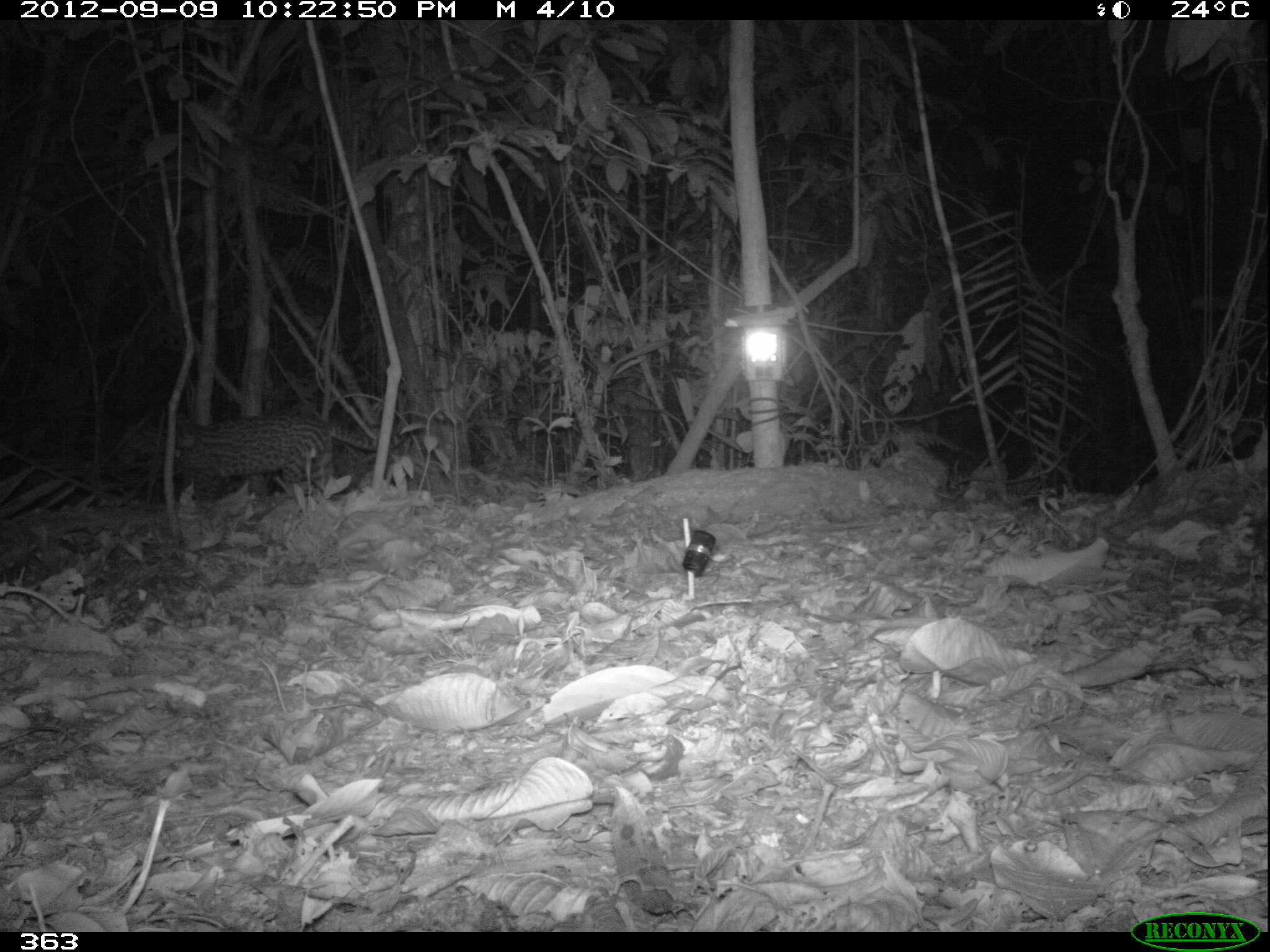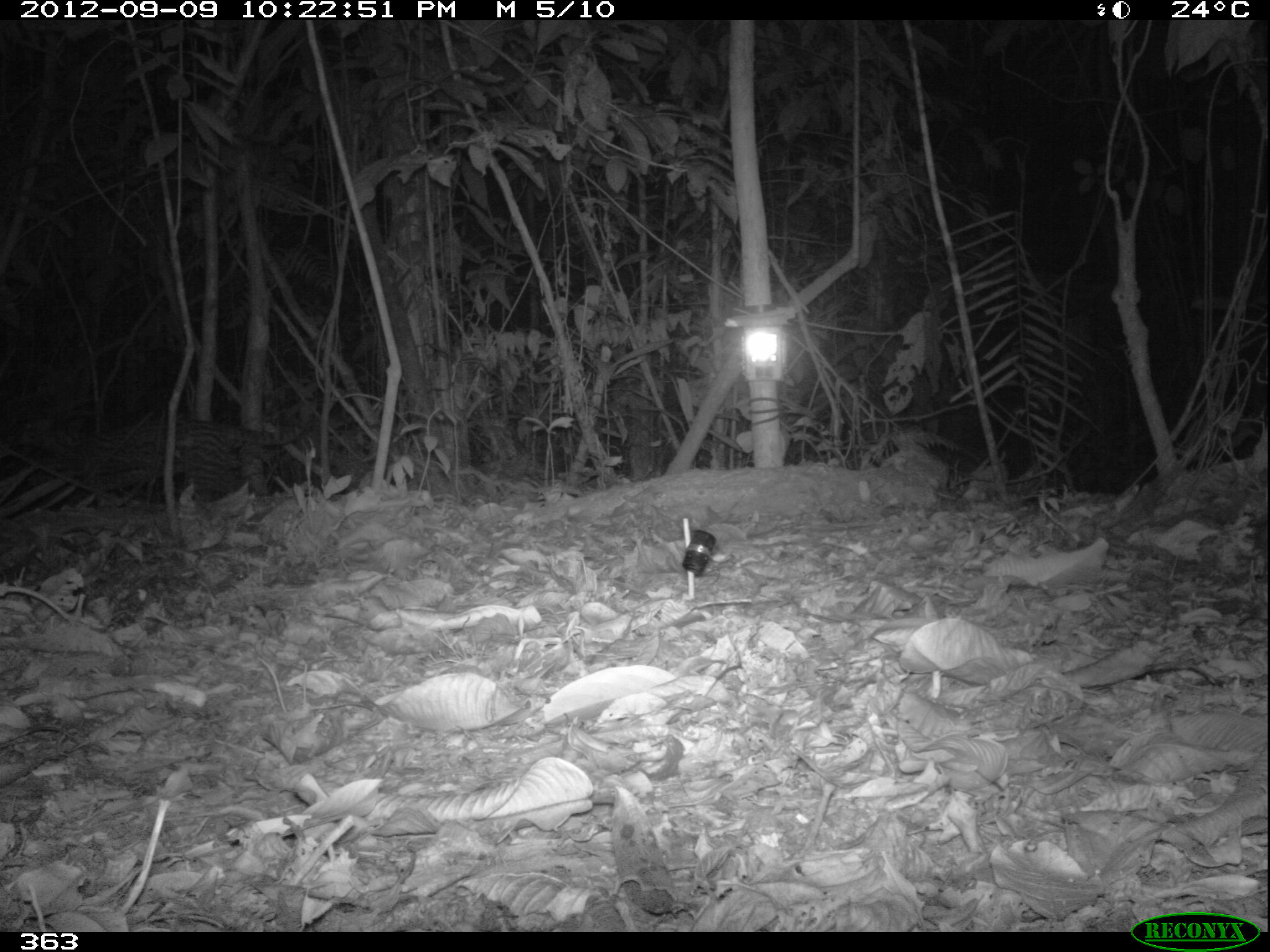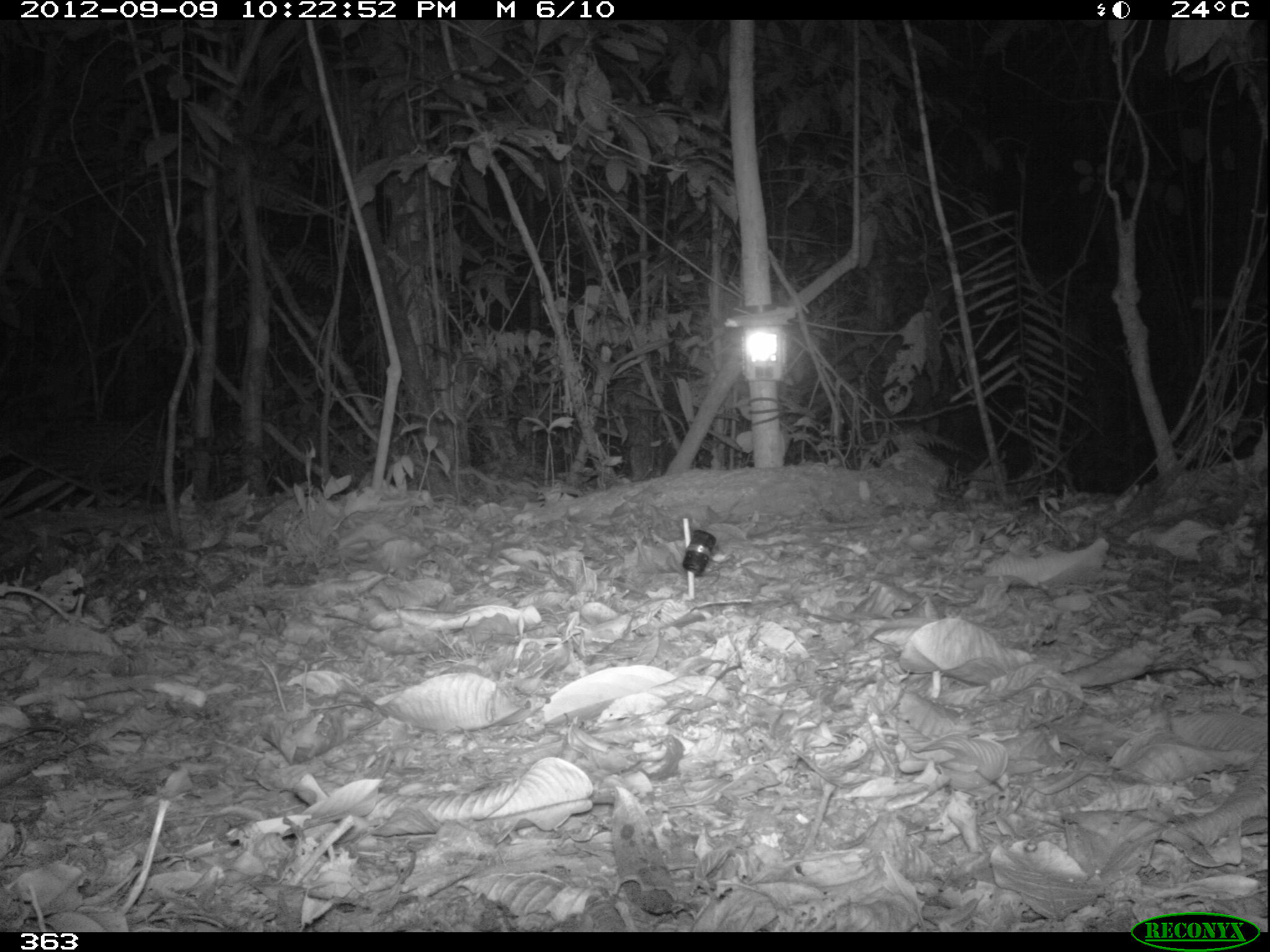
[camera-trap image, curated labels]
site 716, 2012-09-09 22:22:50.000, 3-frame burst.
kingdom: Animalia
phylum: Chordata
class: Mammalia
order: Carnivora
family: Felidae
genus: Leopardus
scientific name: Leopardus pardalis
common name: ocelot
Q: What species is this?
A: Leopardus pardalis (ocelot).